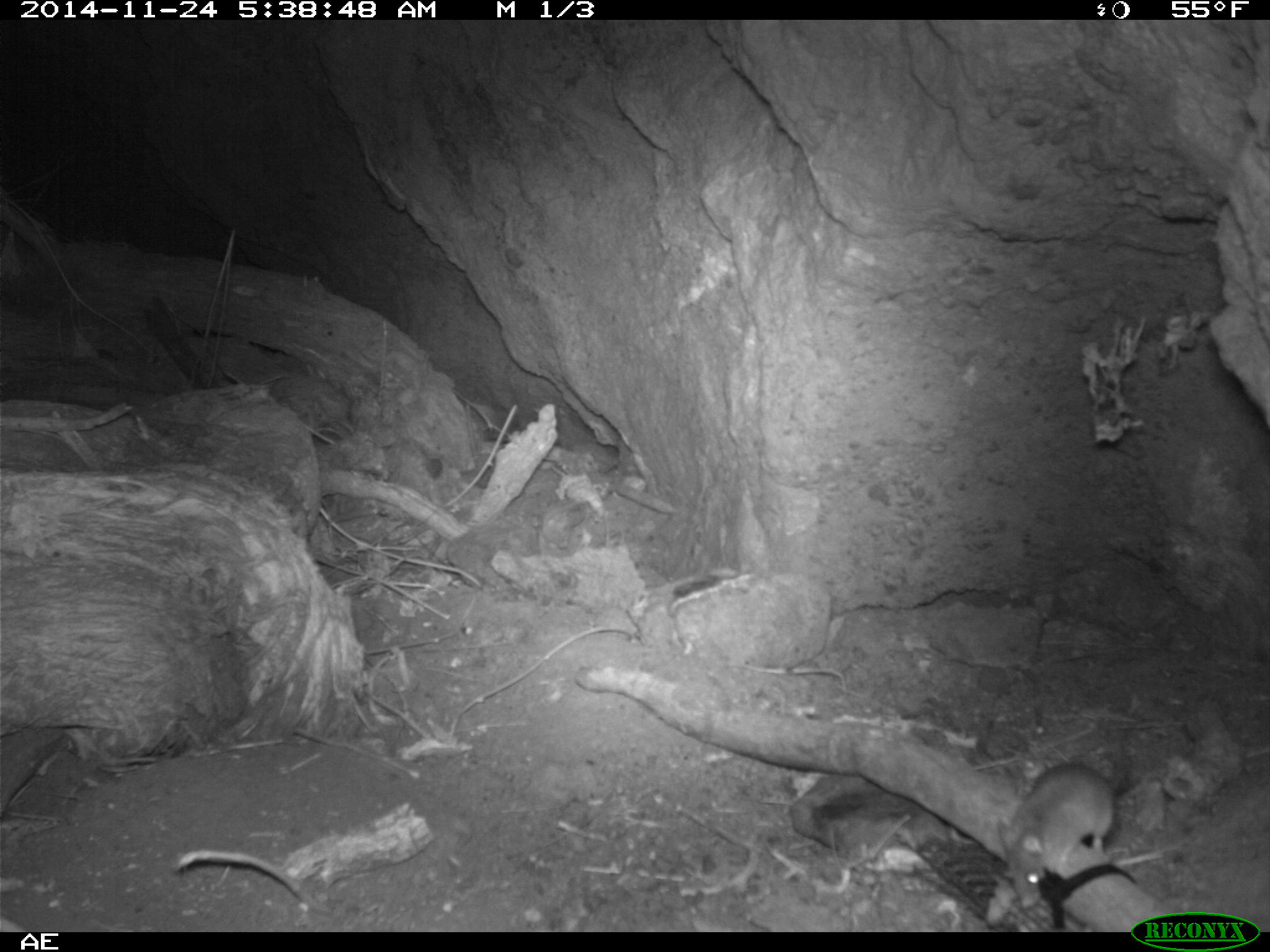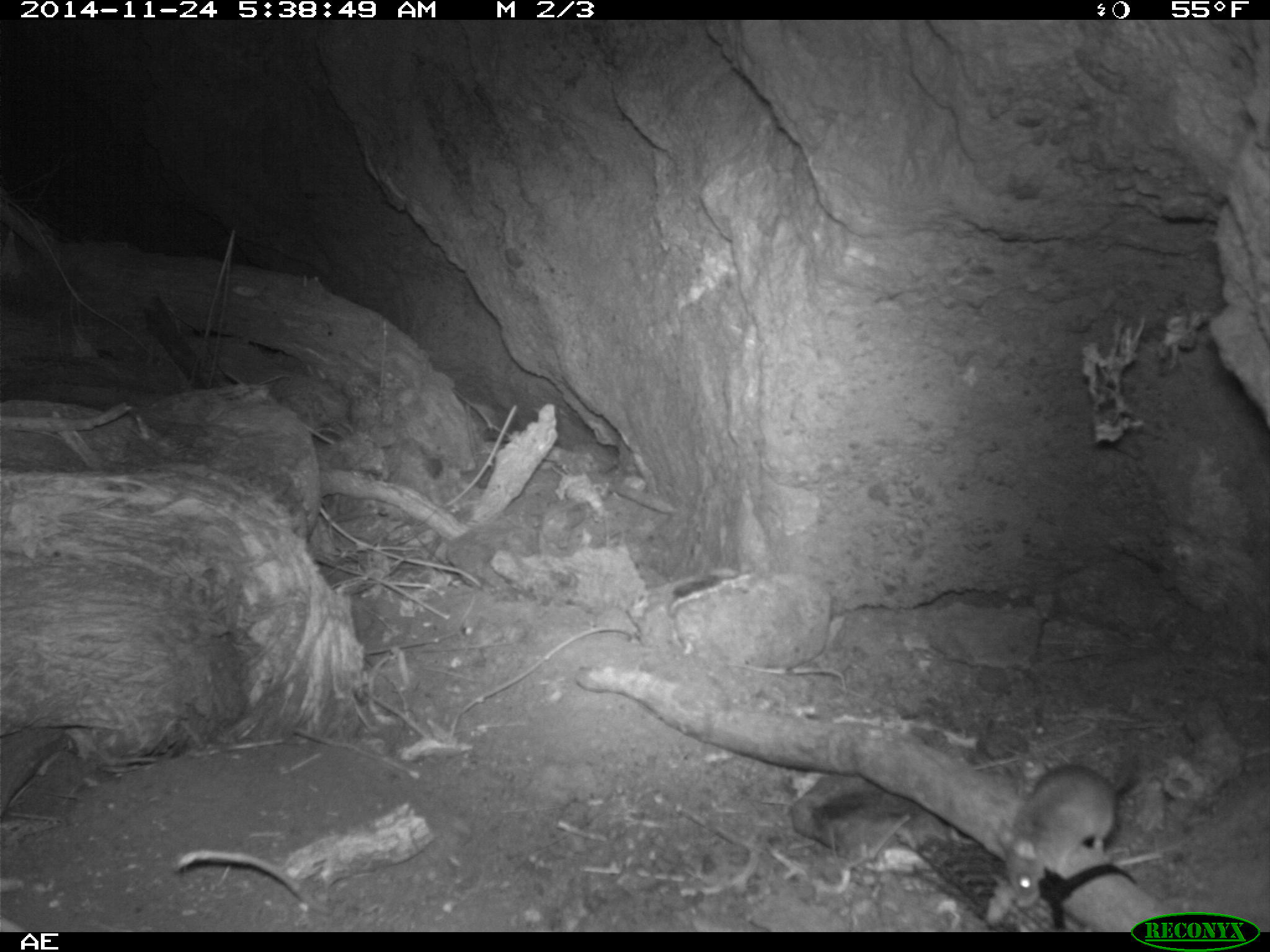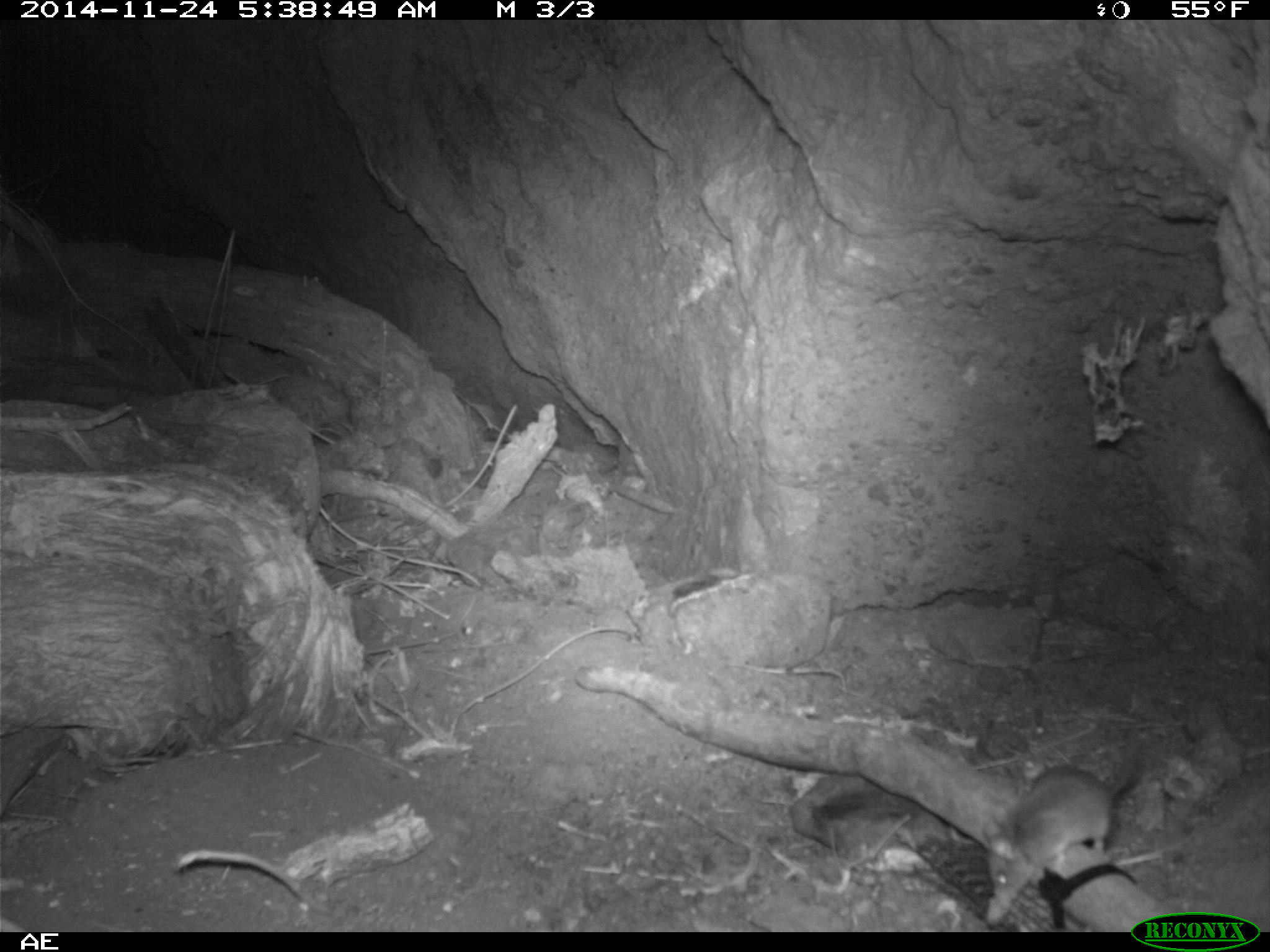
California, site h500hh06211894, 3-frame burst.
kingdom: Animalia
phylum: Chordata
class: Mammalia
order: Rodentia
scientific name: Rodentia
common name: rodent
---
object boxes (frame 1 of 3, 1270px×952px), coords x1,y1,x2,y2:
rodent: 995,731,1131,909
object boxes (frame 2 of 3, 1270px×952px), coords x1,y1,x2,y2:
rodent: 994,761,1143,907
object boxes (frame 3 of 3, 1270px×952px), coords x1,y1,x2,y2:
rodent: 982,722,1141,910